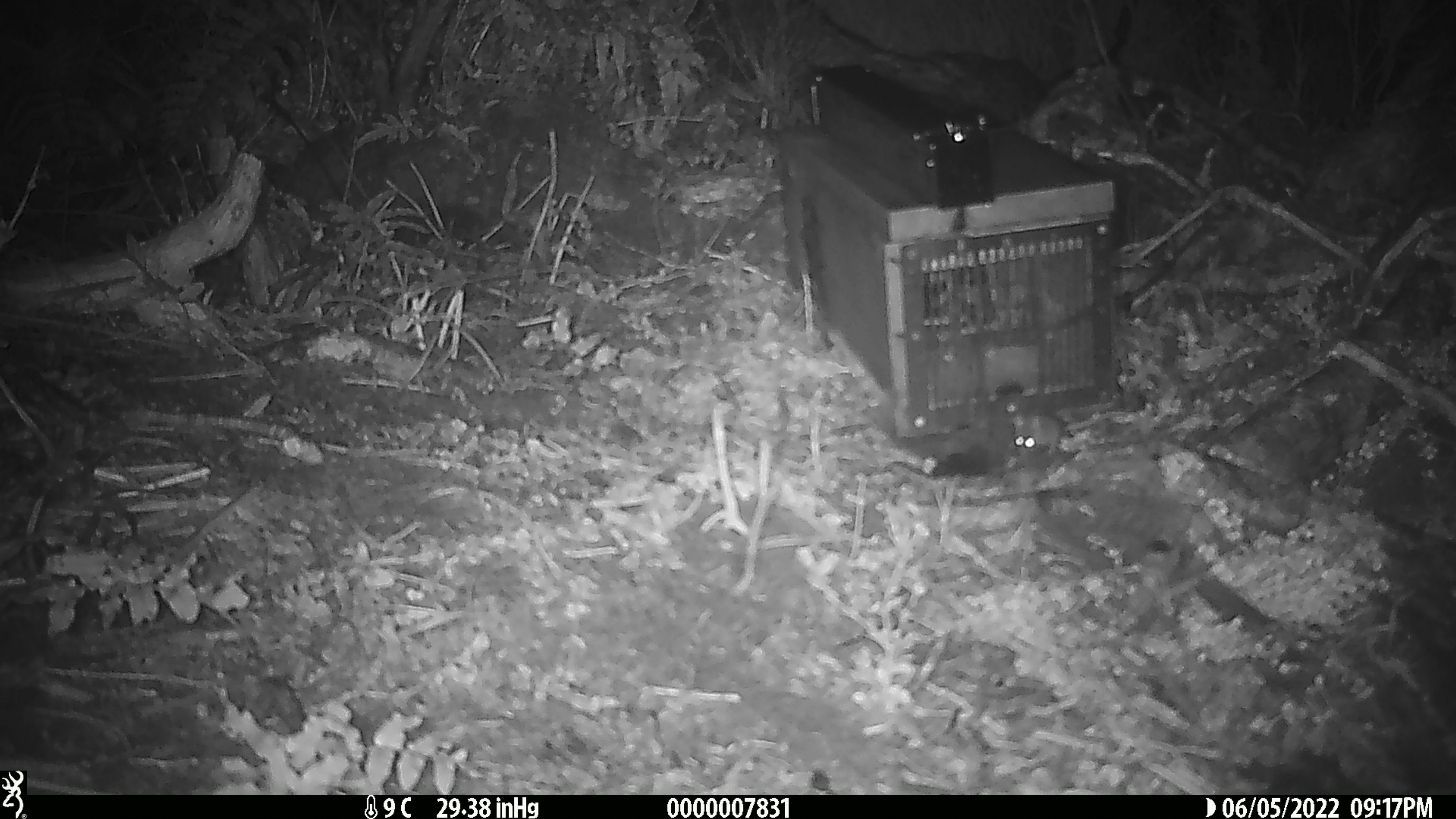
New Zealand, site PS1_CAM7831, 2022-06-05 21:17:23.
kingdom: Animalia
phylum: Chordata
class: Mammalia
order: Rodentia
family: Muridae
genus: Mus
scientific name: Mus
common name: mouse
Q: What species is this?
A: Mouse (Mus).